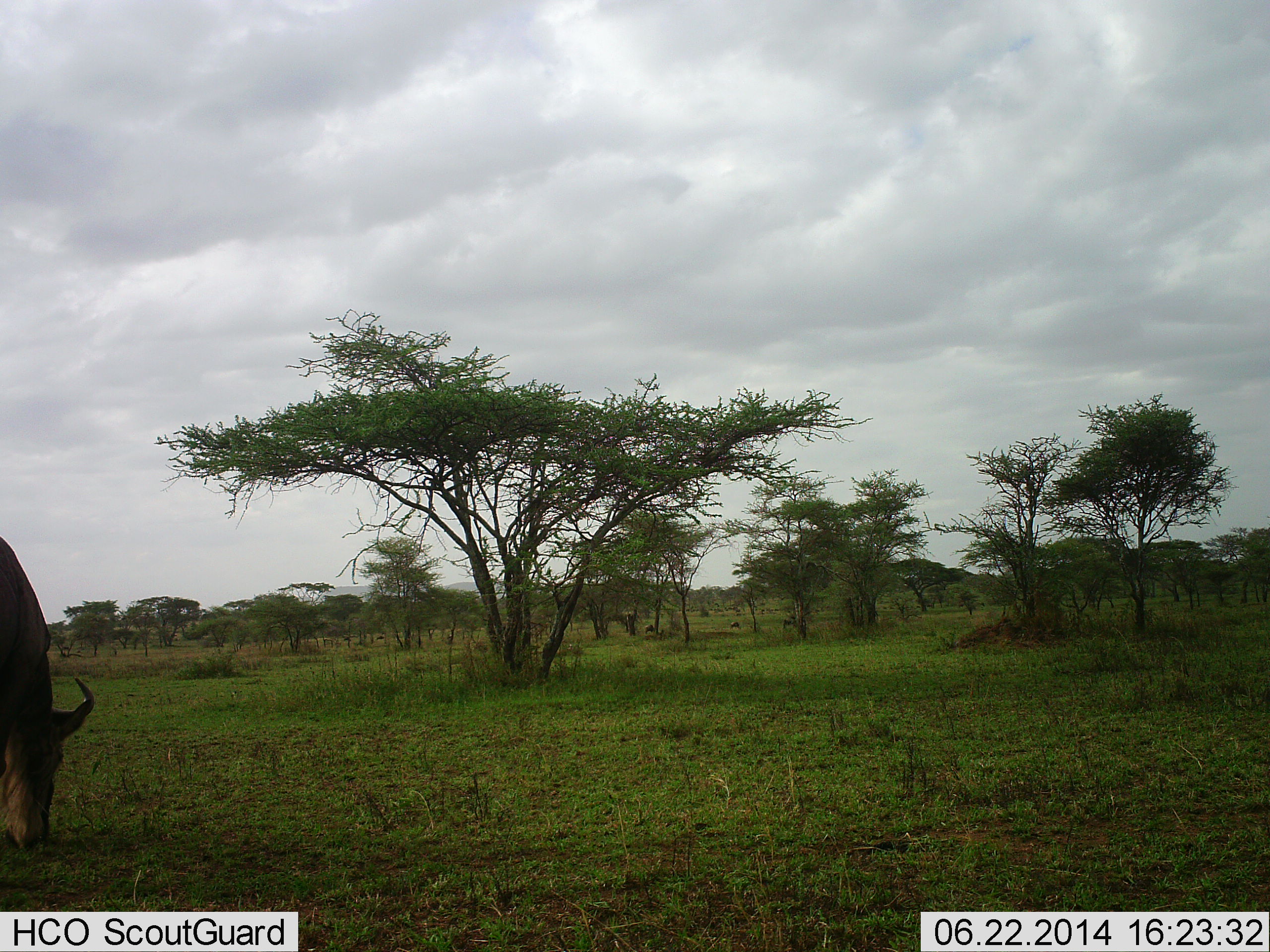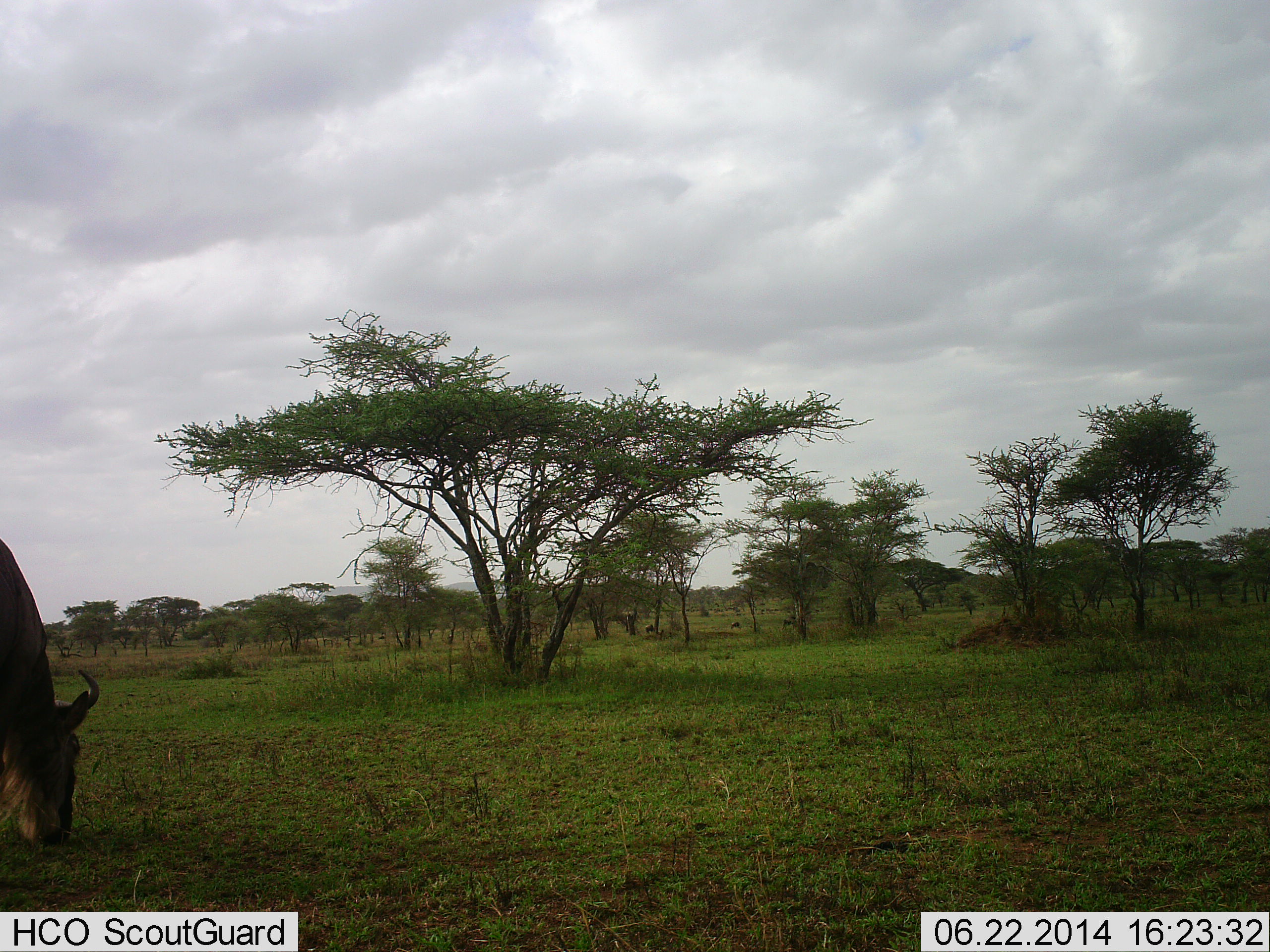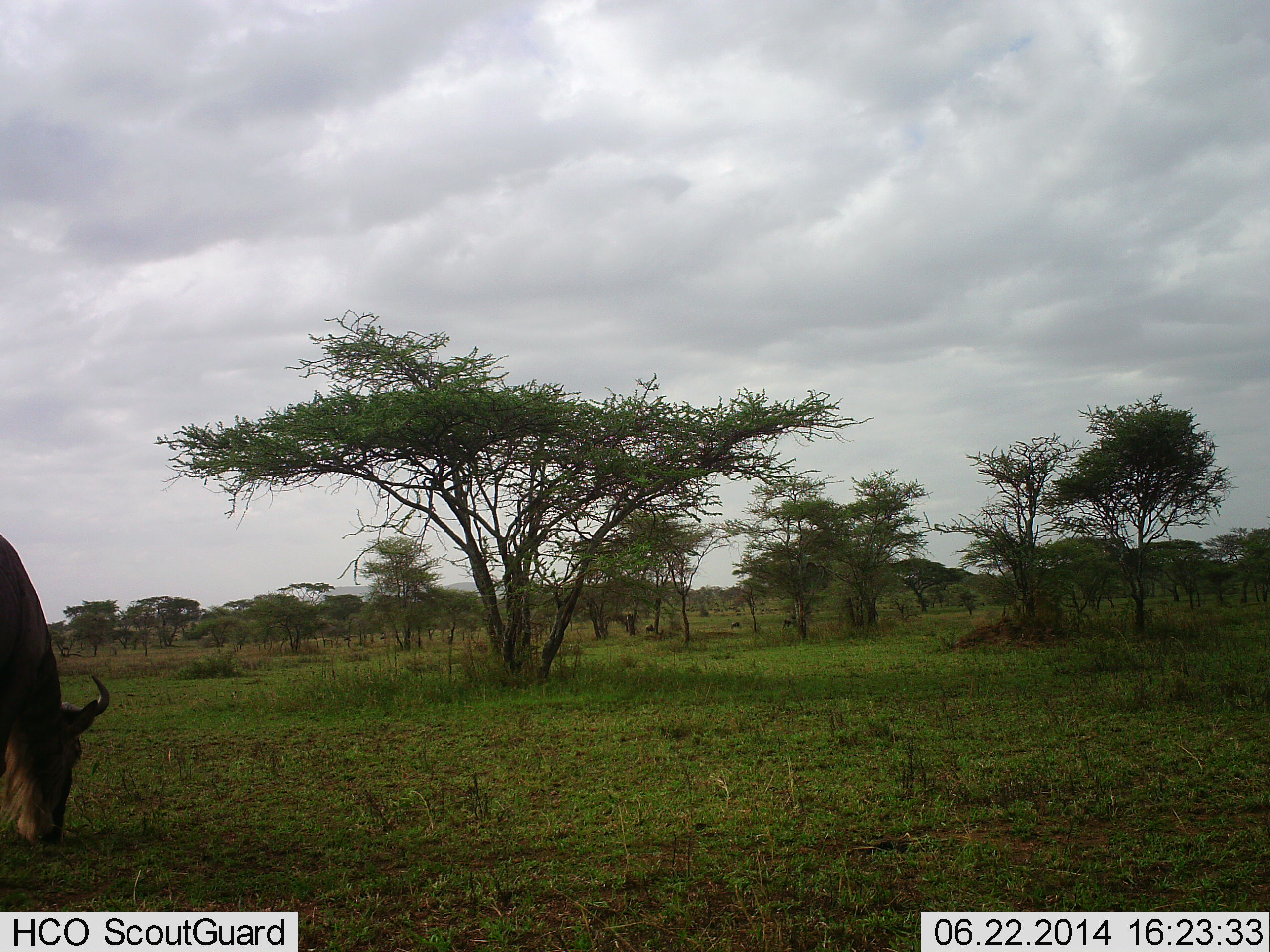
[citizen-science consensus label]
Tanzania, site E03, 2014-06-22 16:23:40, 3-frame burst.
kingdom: Animalia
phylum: Chordata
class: Mammalia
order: Artiodactyla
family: Bovidae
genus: Connochaetes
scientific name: Connochaetes taurinus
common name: blue wildebeest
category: wildebeest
Wildebeest (blue wildebeest) (Connochaetes taurinus), count 1. Behavior (volunteer vote fractions): standing 20%, resting 0%, moving 0%, interacting 0%. Young present (vote fraction): 0%. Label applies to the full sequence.